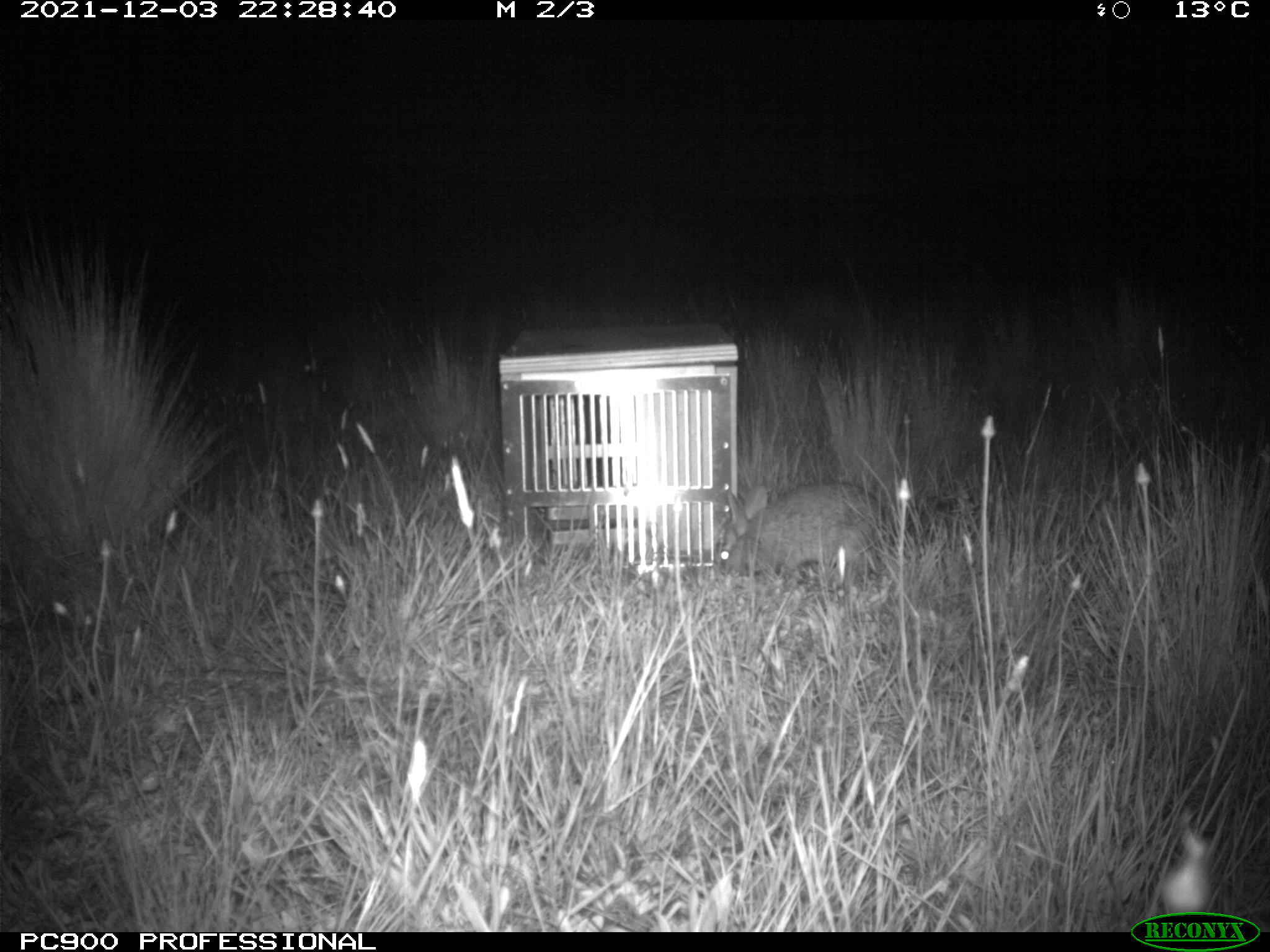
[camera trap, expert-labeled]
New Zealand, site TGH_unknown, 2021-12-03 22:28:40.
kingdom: Animalia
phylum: Chordata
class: Mammalia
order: Lagomorpha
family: Leporidae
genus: Oryctolagus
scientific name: Oryctolagus cuniculus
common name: european rabbit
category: rabbit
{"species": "rabbit (european rabbit) (Oryctolagus cuniculus)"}